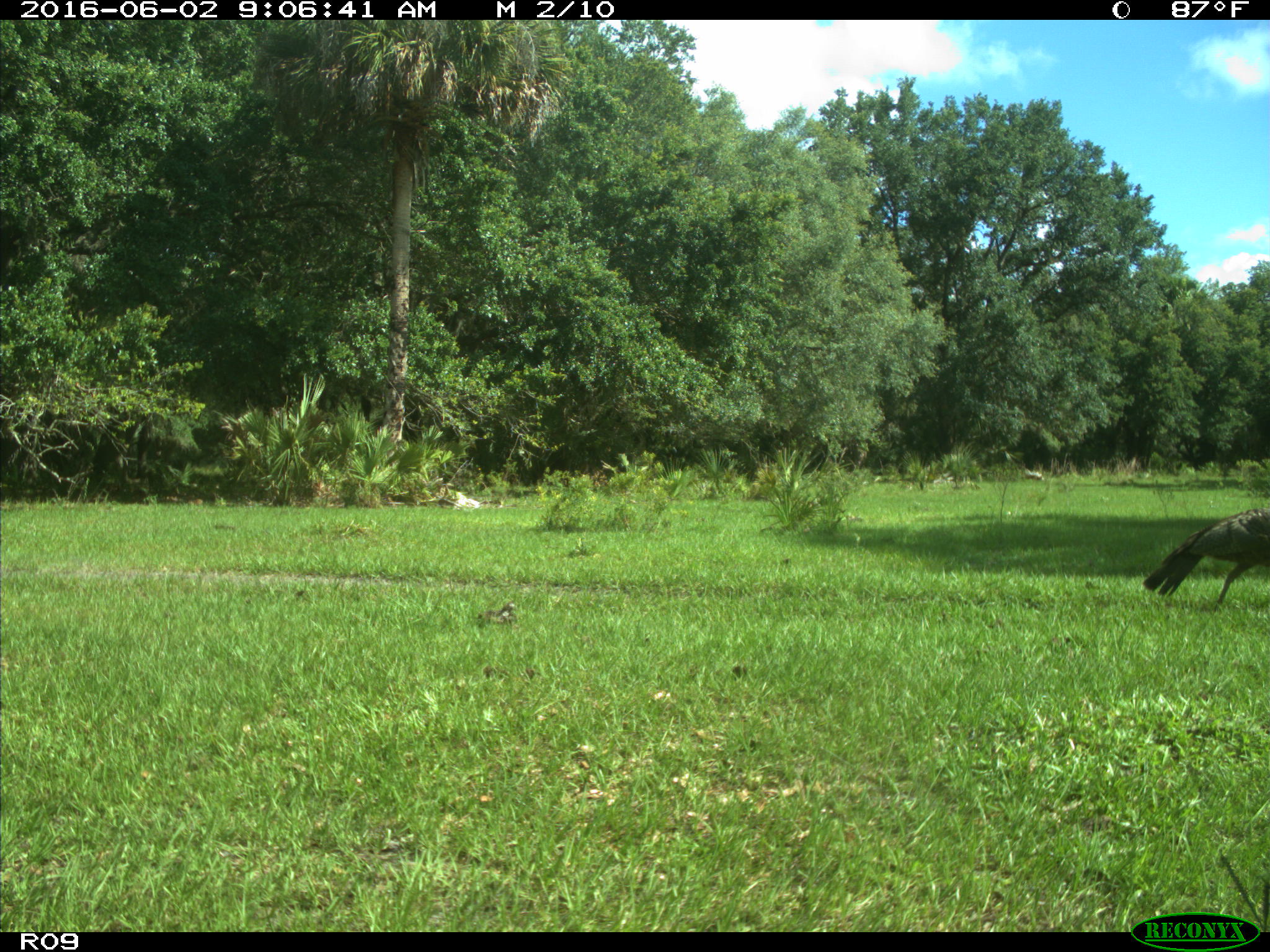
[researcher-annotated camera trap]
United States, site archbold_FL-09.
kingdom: Animalia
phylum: Chordata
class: Aves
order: Galliformes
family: Phasianidae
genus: Meleagris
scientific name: Meleagris gallopavo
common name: wild turkey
Meleagris gallopavo (wild turkey).